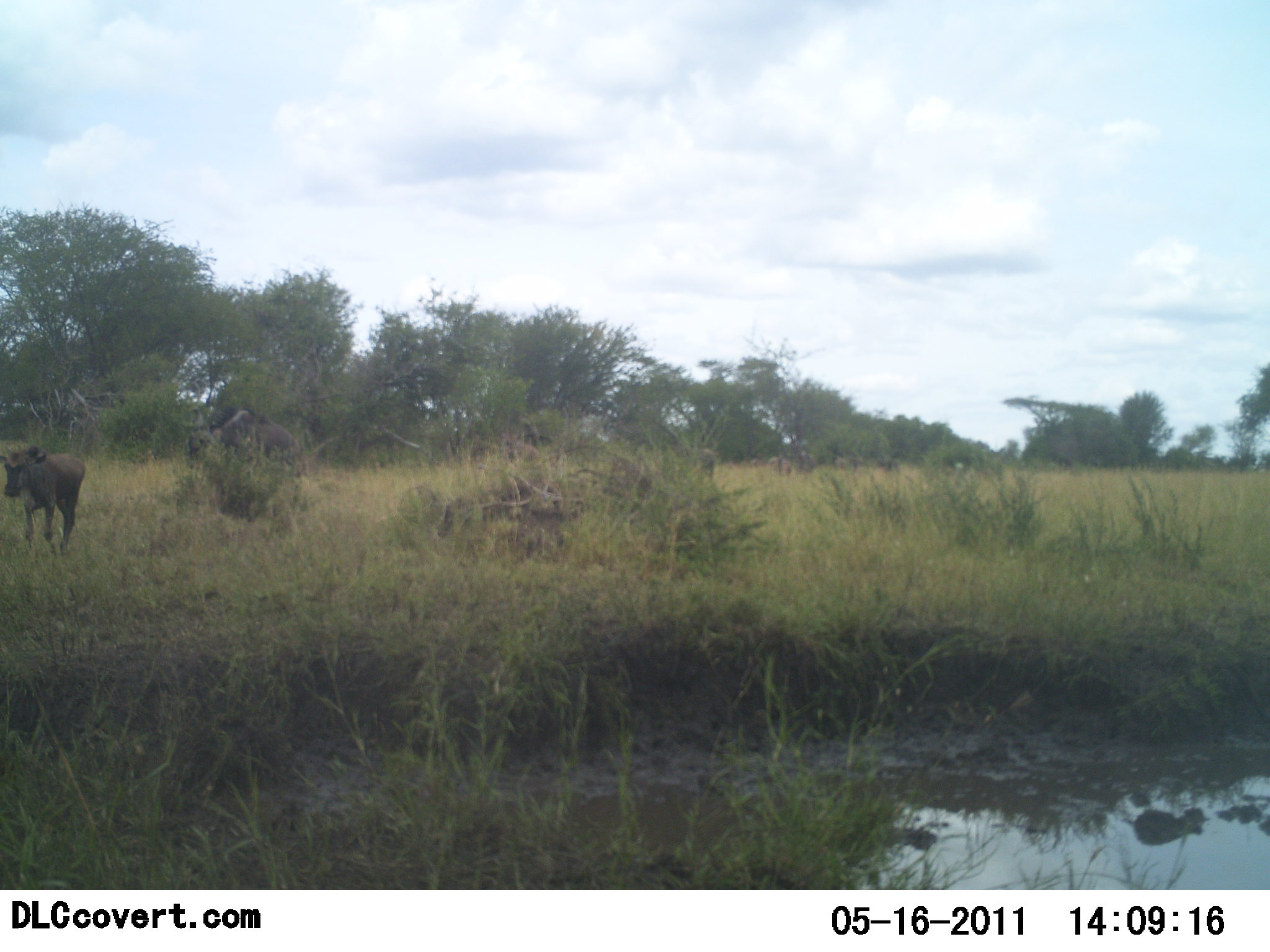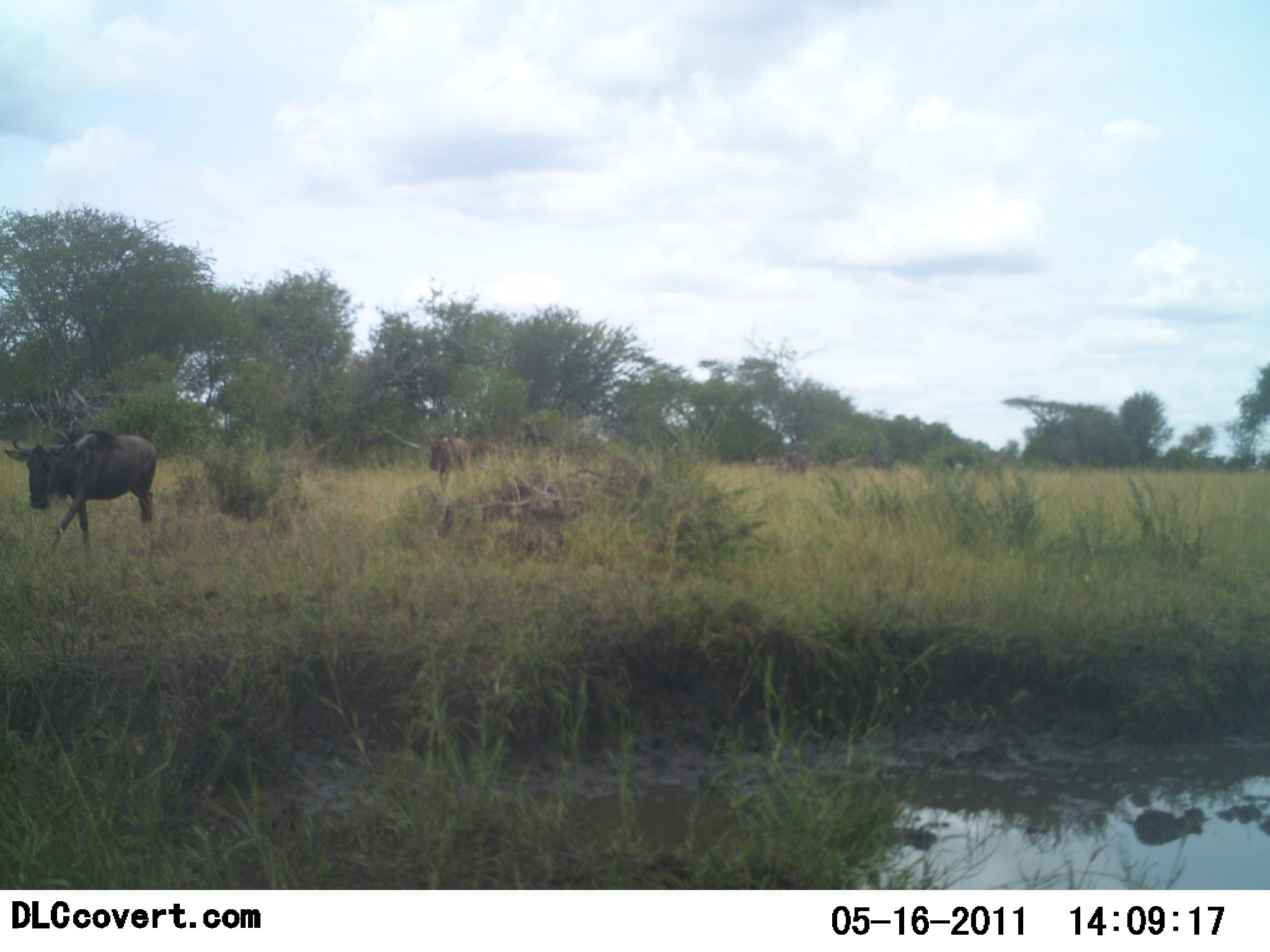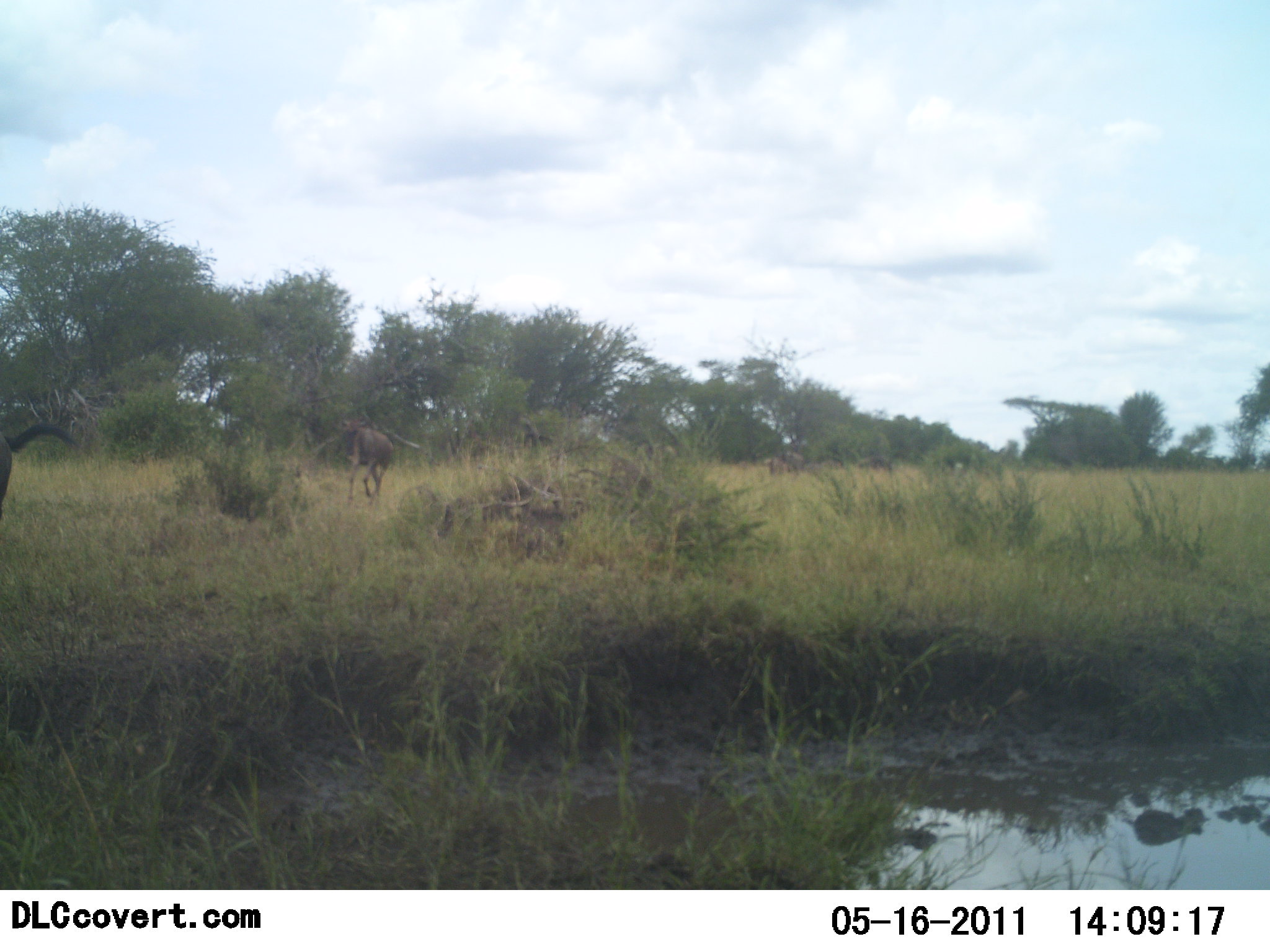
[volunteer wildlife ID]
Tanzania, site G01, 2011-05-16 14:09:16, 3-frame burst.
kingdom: Animalia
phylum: Chordata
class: Mammalia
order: Artiodactyla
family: Bovidae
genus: Connochaetes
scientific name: Connochaetes taurinus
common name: blue wildebeest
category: wildebeest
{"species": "wildebeest (blue wildebeest) (Connochaetes taurinus)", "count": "10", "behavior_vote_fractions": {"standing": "20%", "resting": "0%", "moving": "100%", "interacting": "0%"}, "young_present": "20%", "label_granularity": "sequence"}